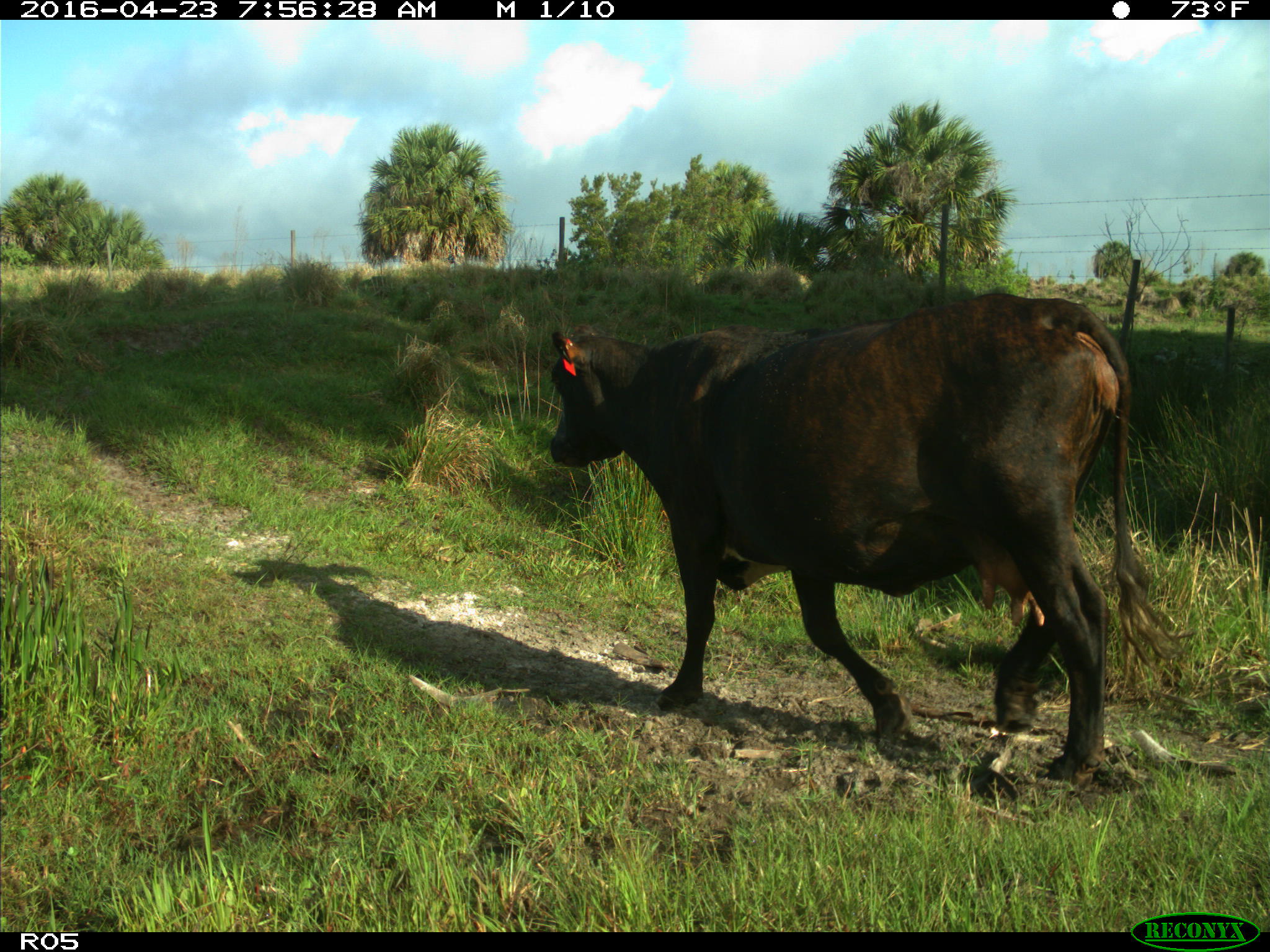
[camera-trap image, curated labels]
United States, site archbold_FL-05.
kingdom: Animalia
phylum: Chordata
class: Mammalia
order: Artiodactyla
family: Bovidae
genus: Bos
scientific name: Bos taurus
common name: domestic cow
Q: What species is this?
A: Bos taurus (domestic cow).